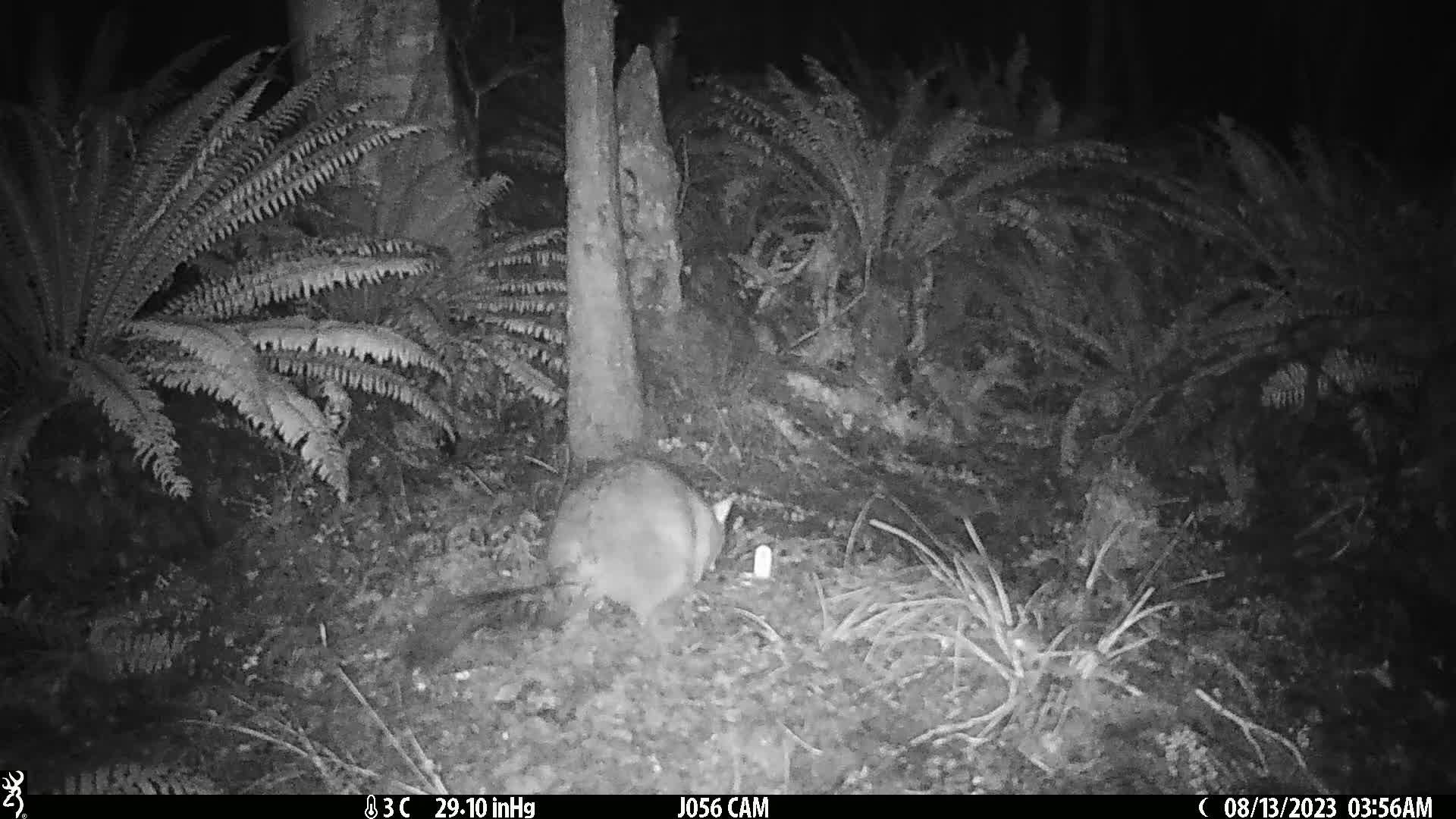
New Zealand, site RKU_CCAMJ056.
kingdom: Animalia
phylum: Chordata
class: Mammalia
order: Diprotodontia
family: Phalangeridae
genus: Trichosurus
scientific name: Trichosurus vulpecula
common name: common brushtail possum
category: possum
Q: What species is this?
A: Possum (common brushtail possum) (Trichosurus vulpecula).